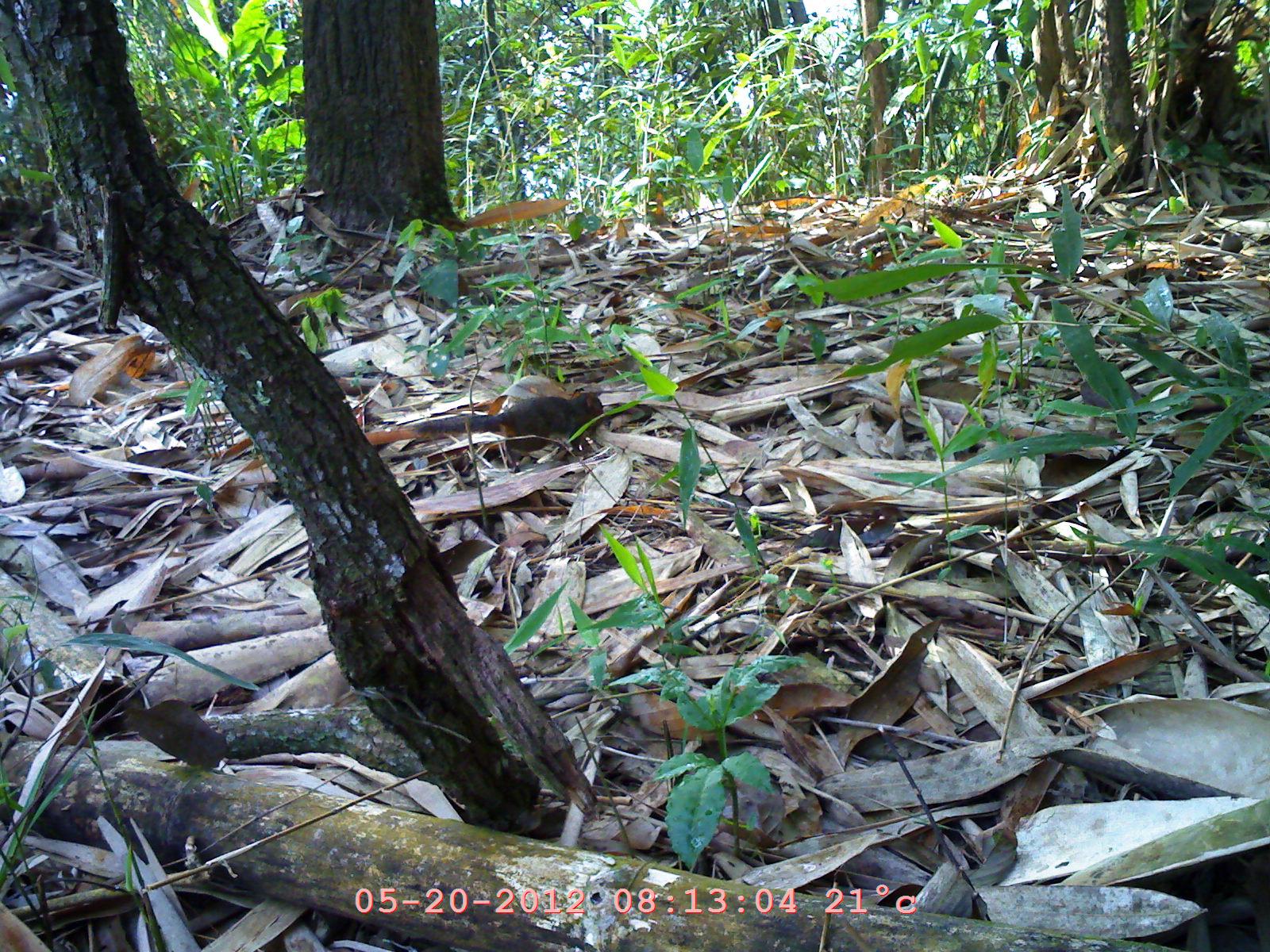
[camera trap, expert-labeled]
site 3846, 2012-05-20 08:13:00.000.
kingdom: Animalia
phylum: Chordata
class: Mammalia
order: Rodentia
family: Sciuridae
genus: Dremomys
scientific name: Dremomys rufigenis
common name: asian red-cheeked squirrel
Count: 1.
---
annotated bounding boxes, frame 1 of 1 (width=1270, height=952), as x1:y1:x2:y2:
dremomys rufigenis: 412:390:609:441